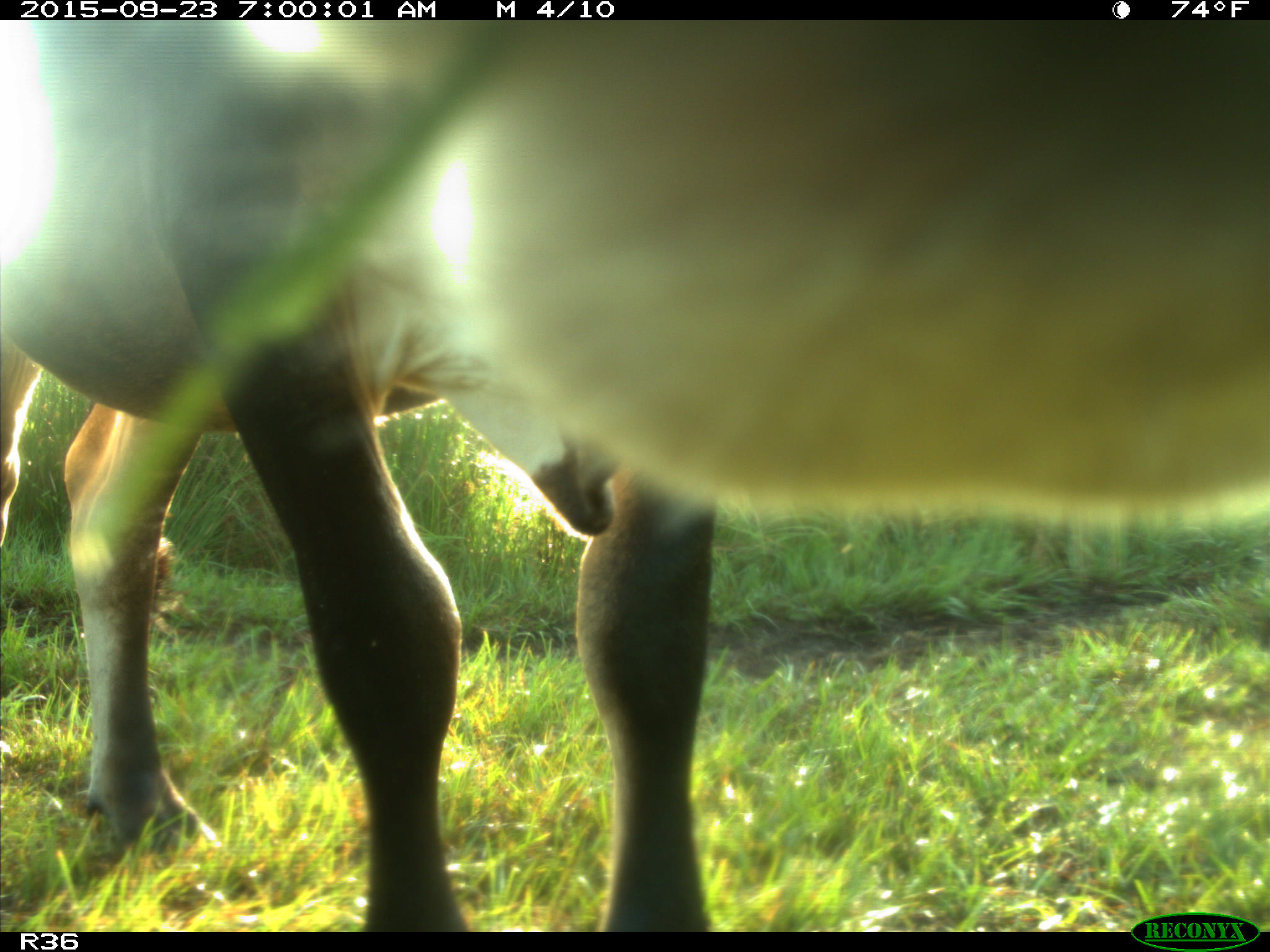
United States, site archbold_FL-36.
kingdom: Animalia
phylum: Chordata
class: Mammalia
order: Artiodactyla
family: Bovidae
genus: Bos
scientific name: Bos taurus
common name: domestic cow